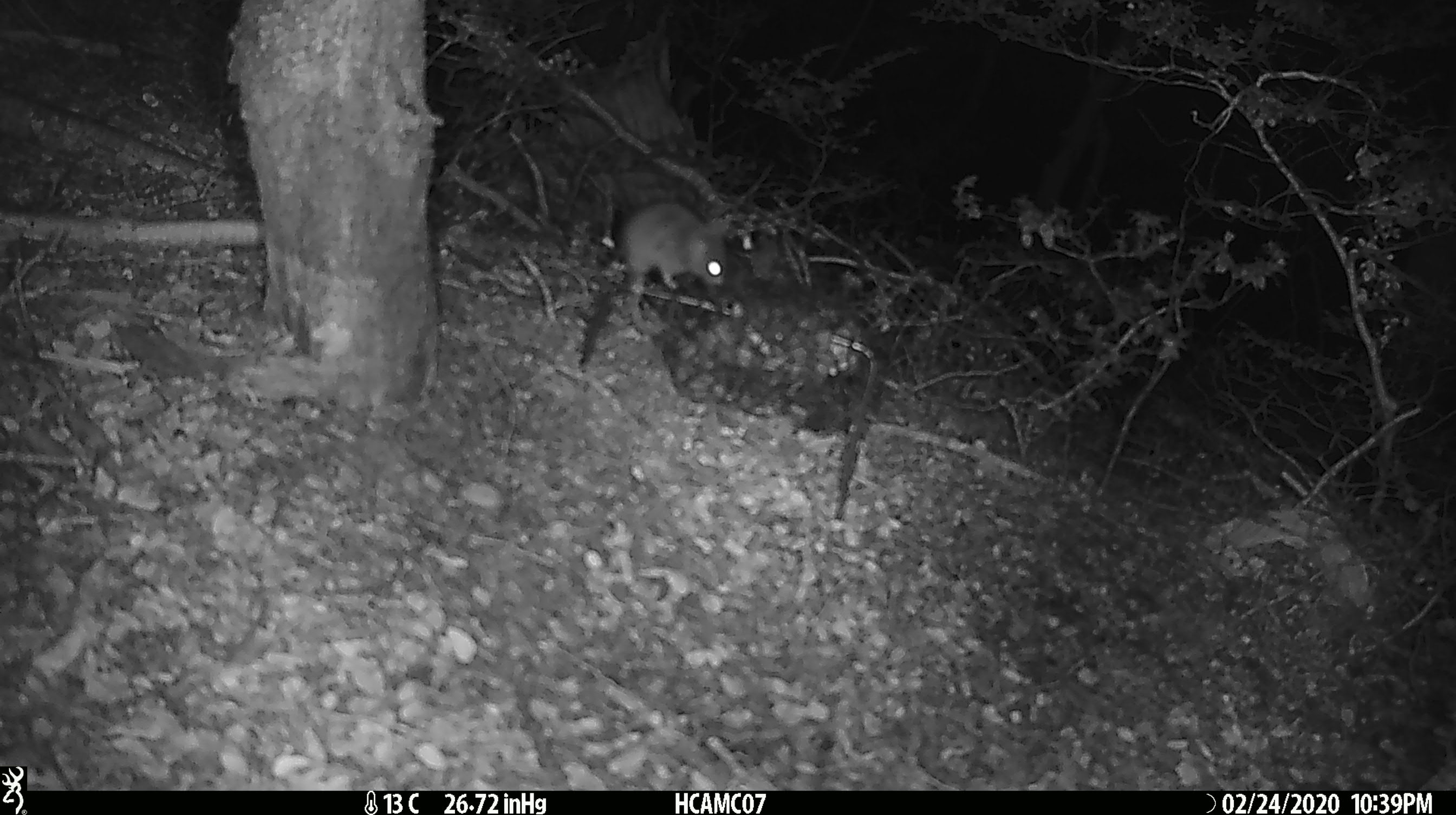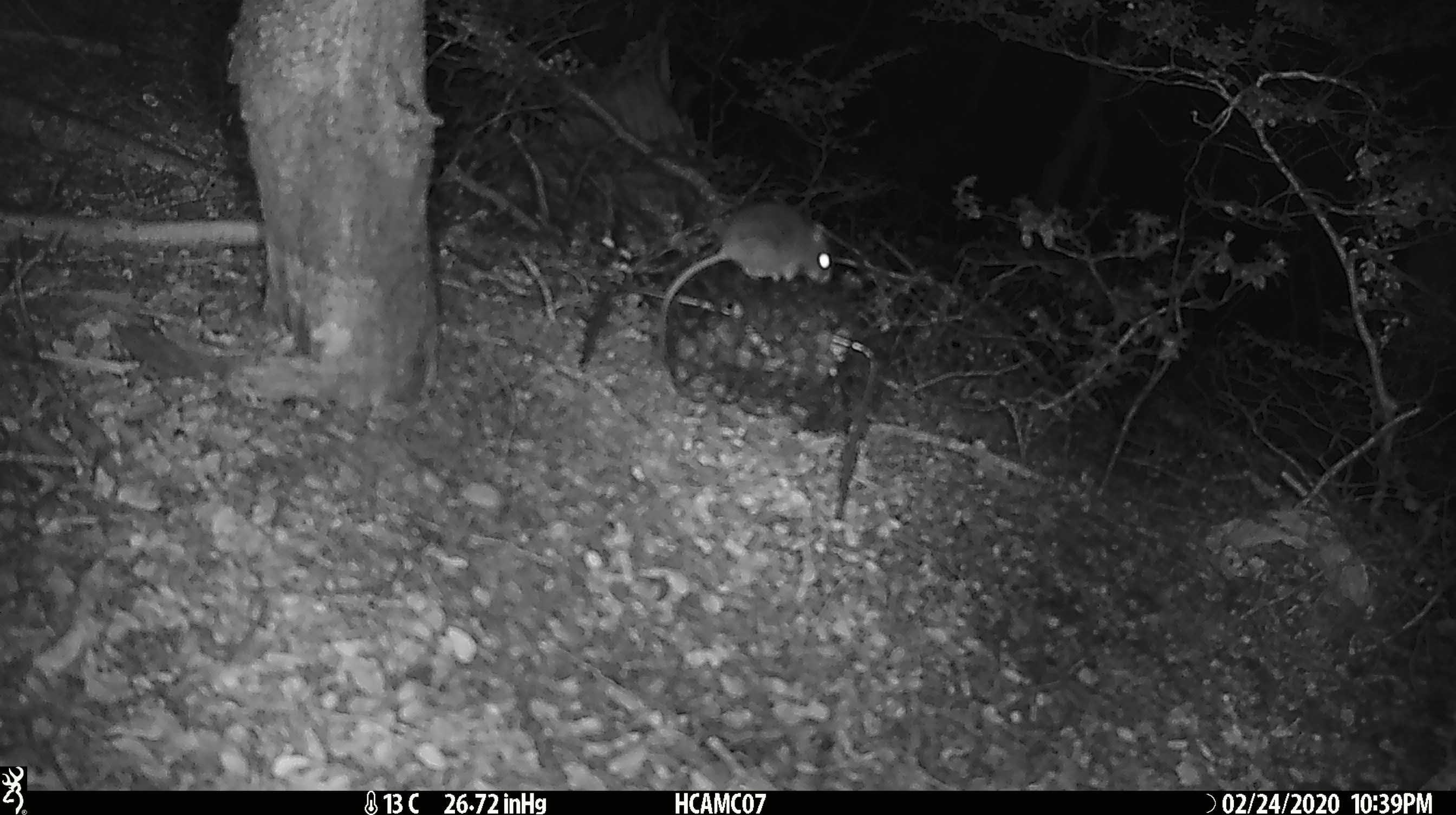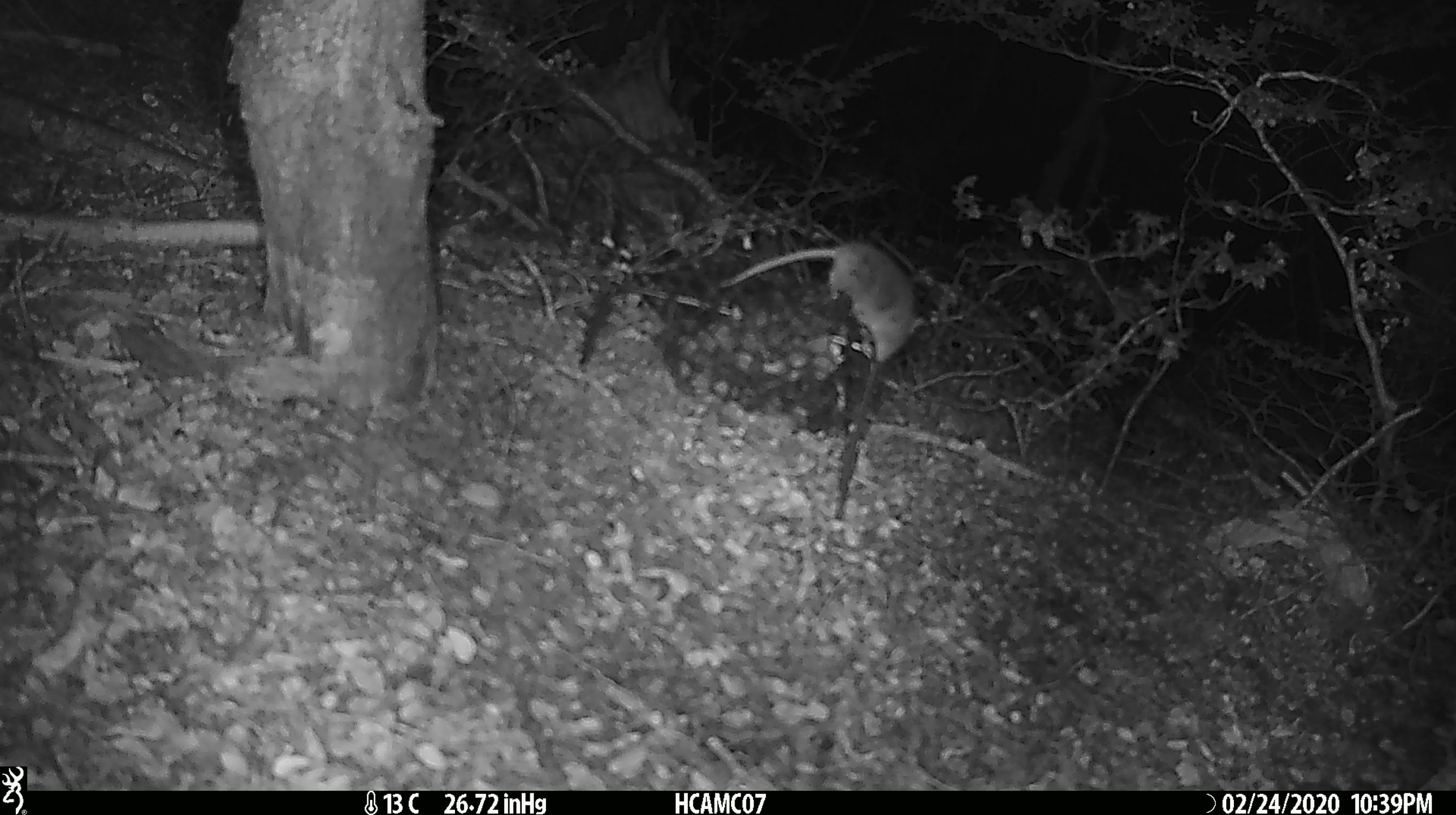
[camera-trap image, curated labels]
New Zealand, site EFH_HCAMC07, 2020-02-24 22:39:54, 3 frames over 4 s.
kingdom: Animalia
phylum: Chordata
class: Mammalia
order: Rodentia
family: Muridae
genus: Mus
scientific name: Mus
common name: mouse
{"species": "mouse (Mus)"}